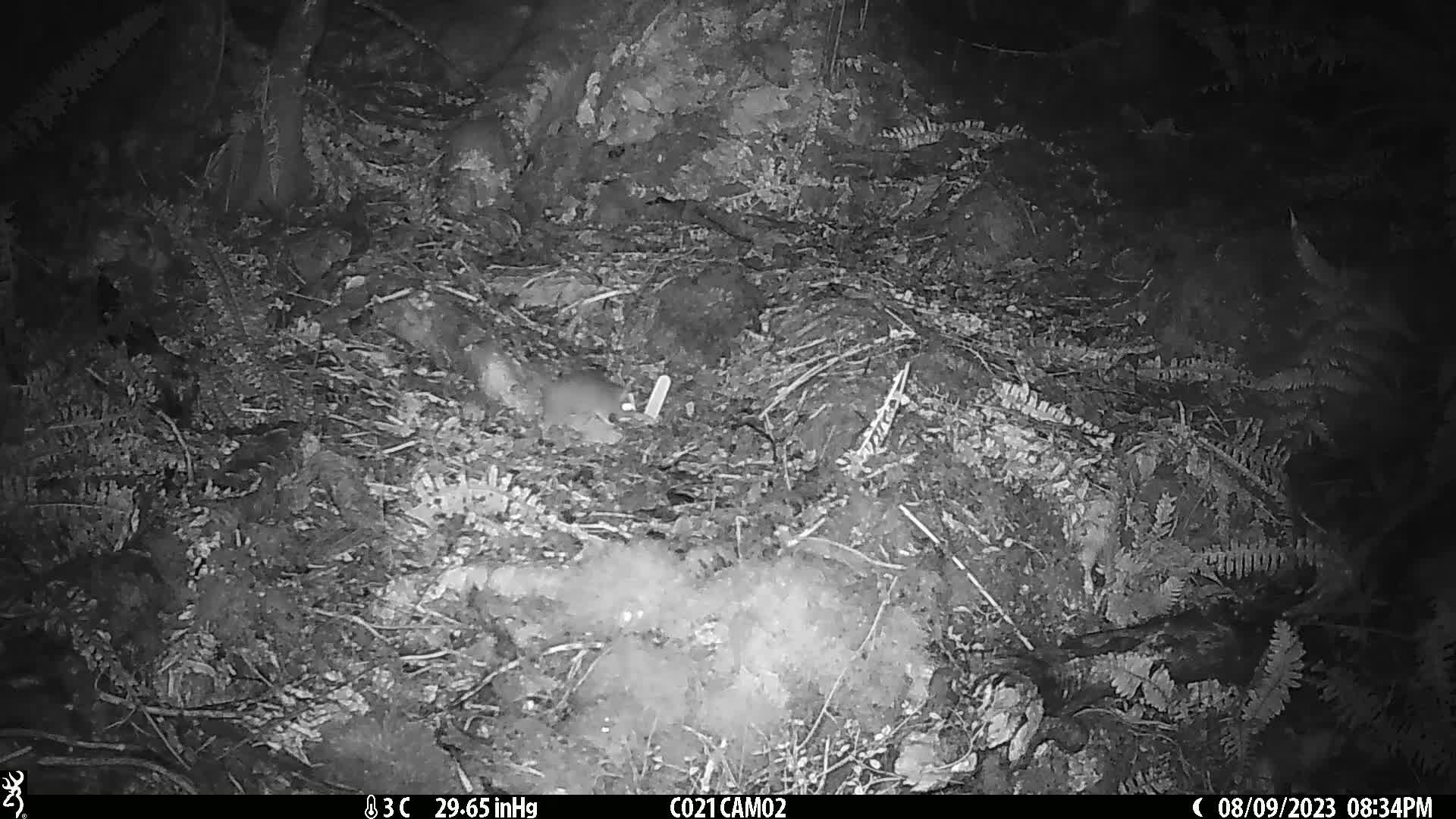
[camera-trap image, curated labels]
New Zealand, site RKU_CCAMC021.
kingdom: Animalia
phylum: Chordata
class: Mammalia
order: Rodentia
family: Muridae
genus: Rattus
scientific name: Rattus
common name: rat